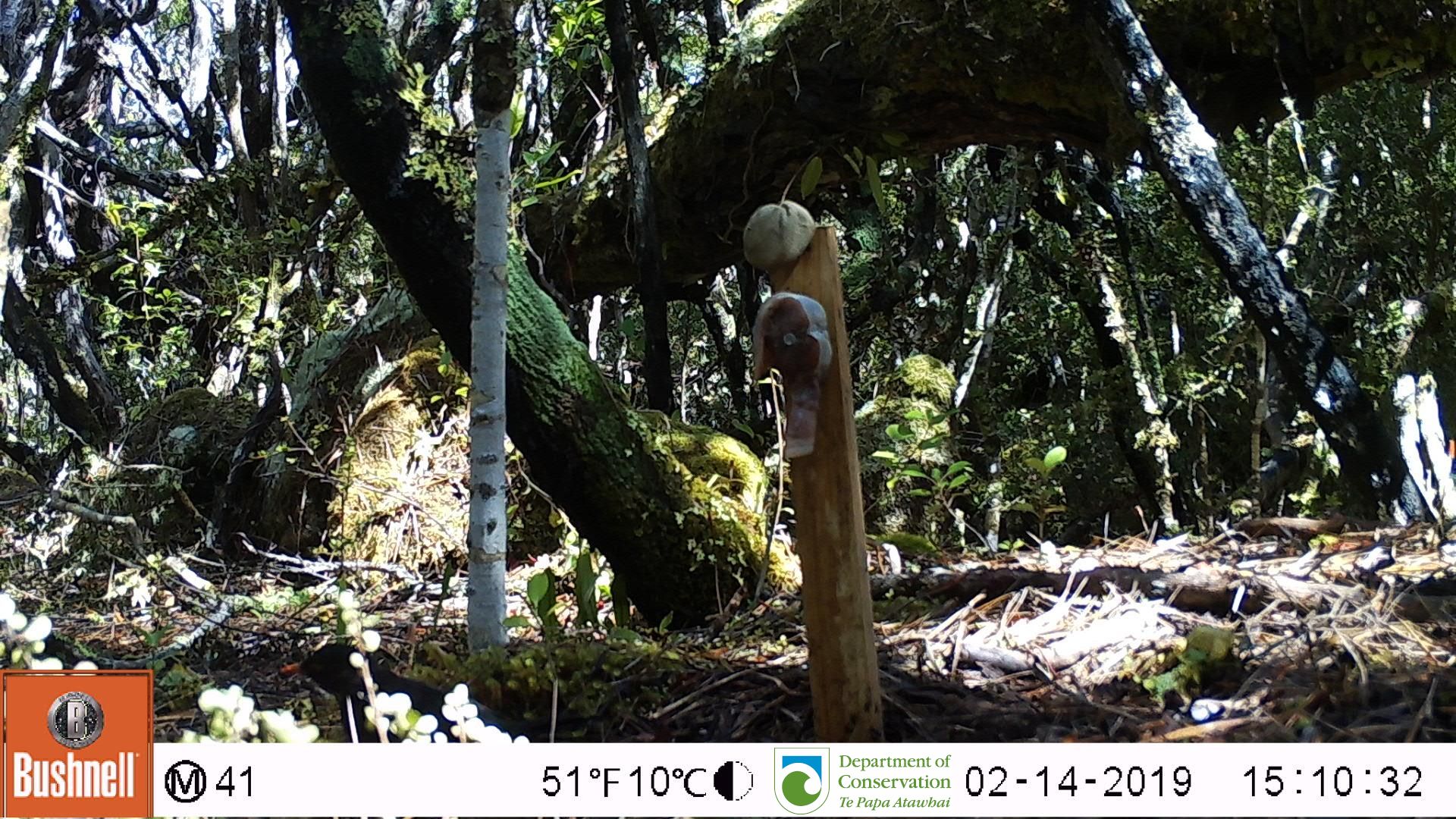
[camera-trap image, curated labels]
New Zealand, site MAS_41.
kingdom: Animalia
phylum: Chordata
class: Aves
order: Passeriformes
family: Turdidae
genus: Turdus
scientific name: Turdus merula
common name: eurasian blackbird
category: blackbird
Blackbird (eurasian blackbird) (Turdus merula).